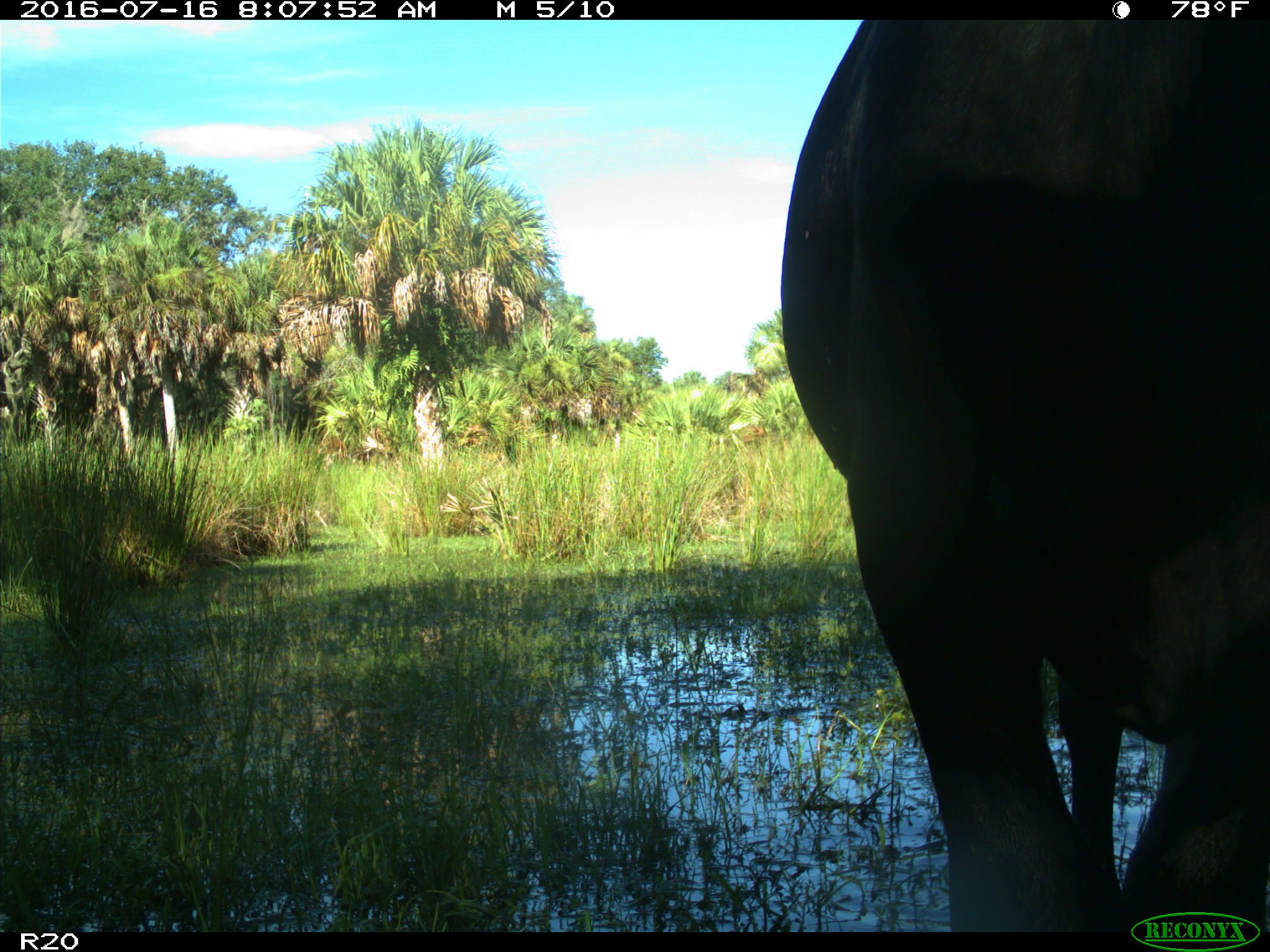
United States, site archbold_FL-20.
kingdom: Animalia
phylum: Chordata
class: Mammalia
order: Artiodactyla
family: Bovidae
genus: Bos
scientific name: Bos taurus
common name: domestic cow